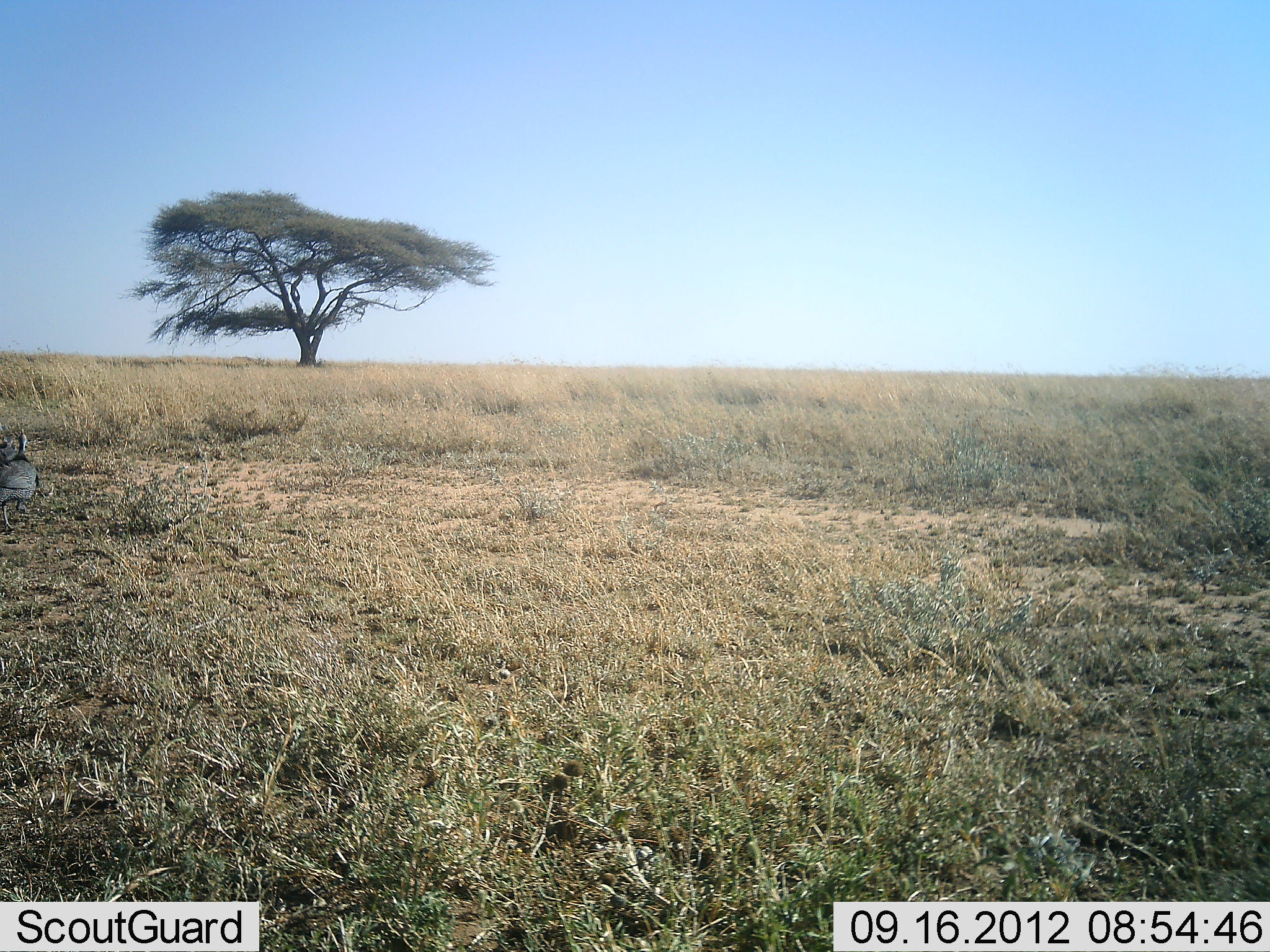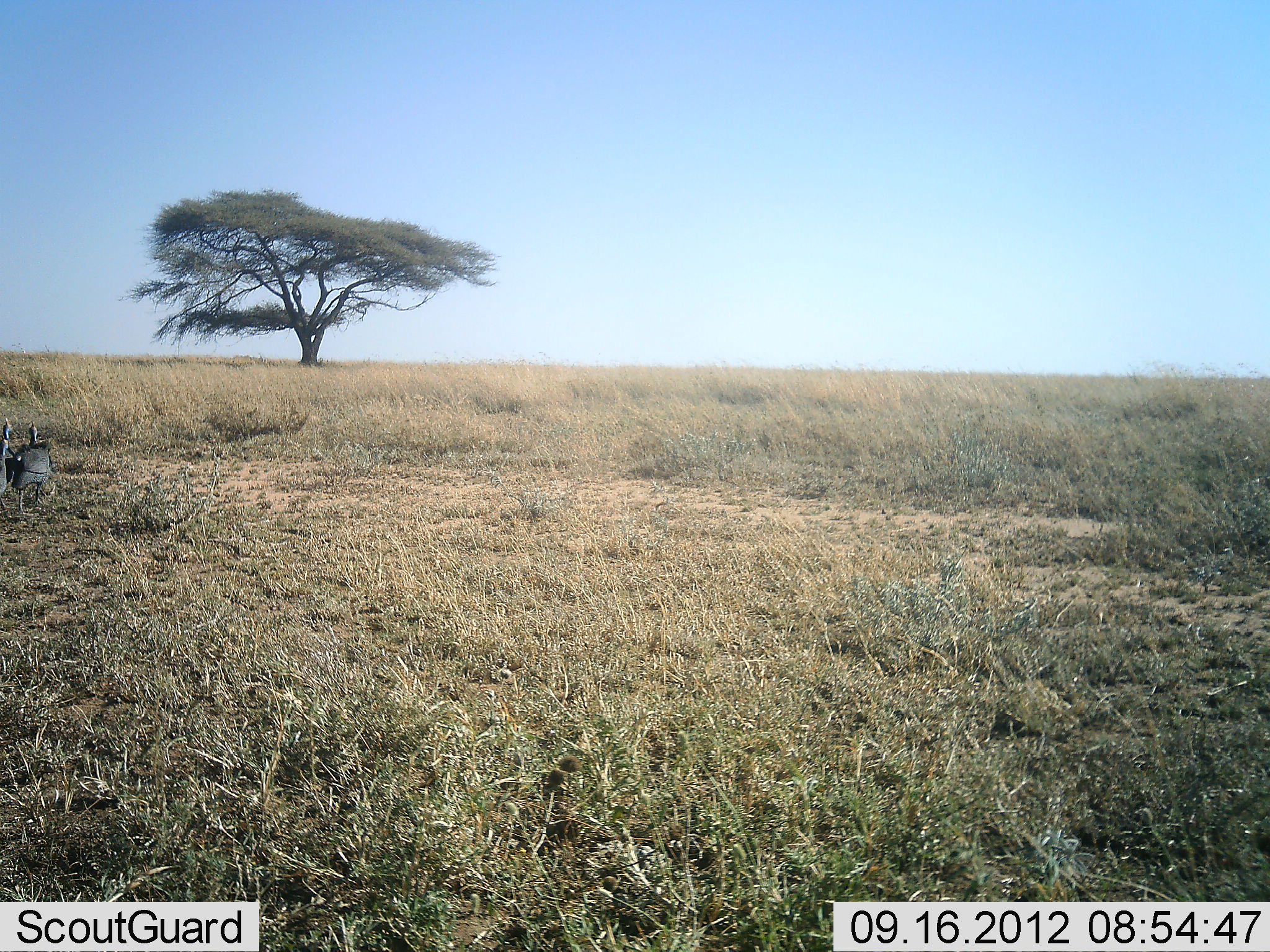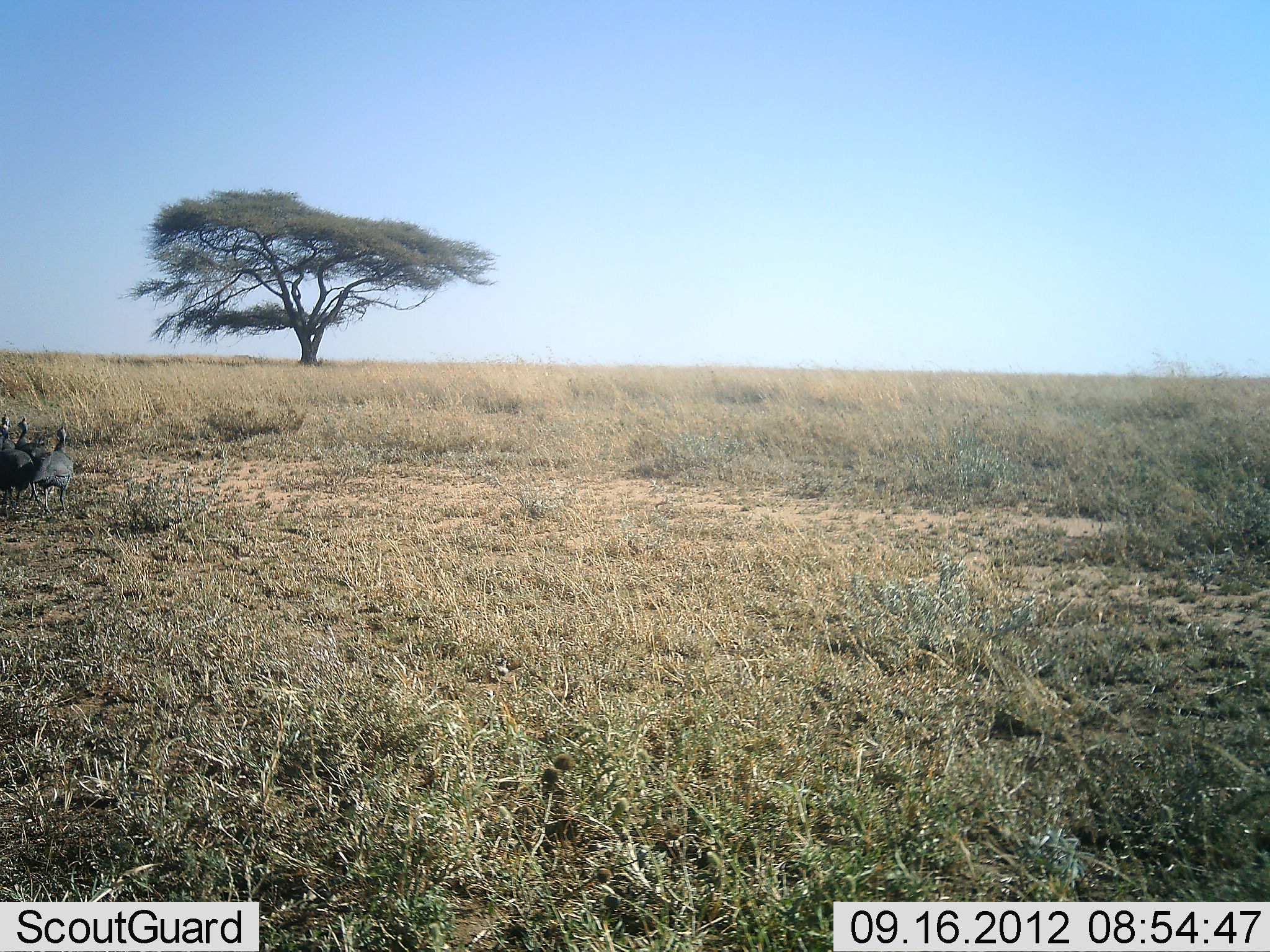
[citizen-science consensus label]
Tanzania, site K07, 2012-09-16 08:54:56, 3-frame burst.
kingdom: Animalia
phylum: Chordata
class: Aves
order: Galliformes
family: Numididae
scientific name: Numididae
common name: guinea fowl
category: guineafowl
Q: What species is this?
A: Guineafowl (guinea fowl) (Numididae).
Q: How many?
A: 3.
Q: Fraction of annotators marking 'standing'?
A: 10%.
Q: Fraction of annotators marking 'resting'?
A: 0%.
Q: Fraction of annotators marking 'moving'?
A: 90%.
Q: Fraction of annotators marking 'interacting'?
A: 0%.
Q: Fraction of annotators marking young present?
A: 0%.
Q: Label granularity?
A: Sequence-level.